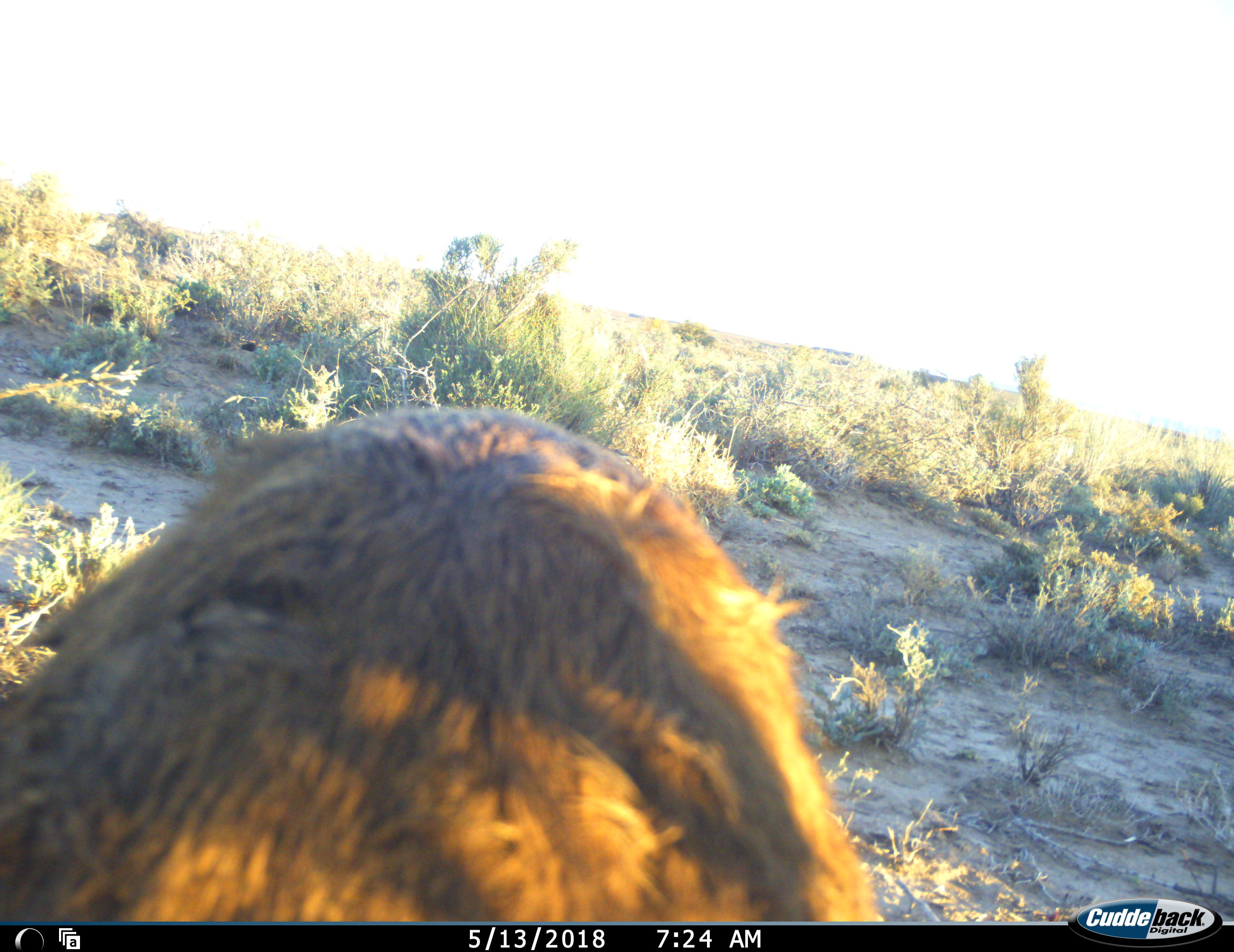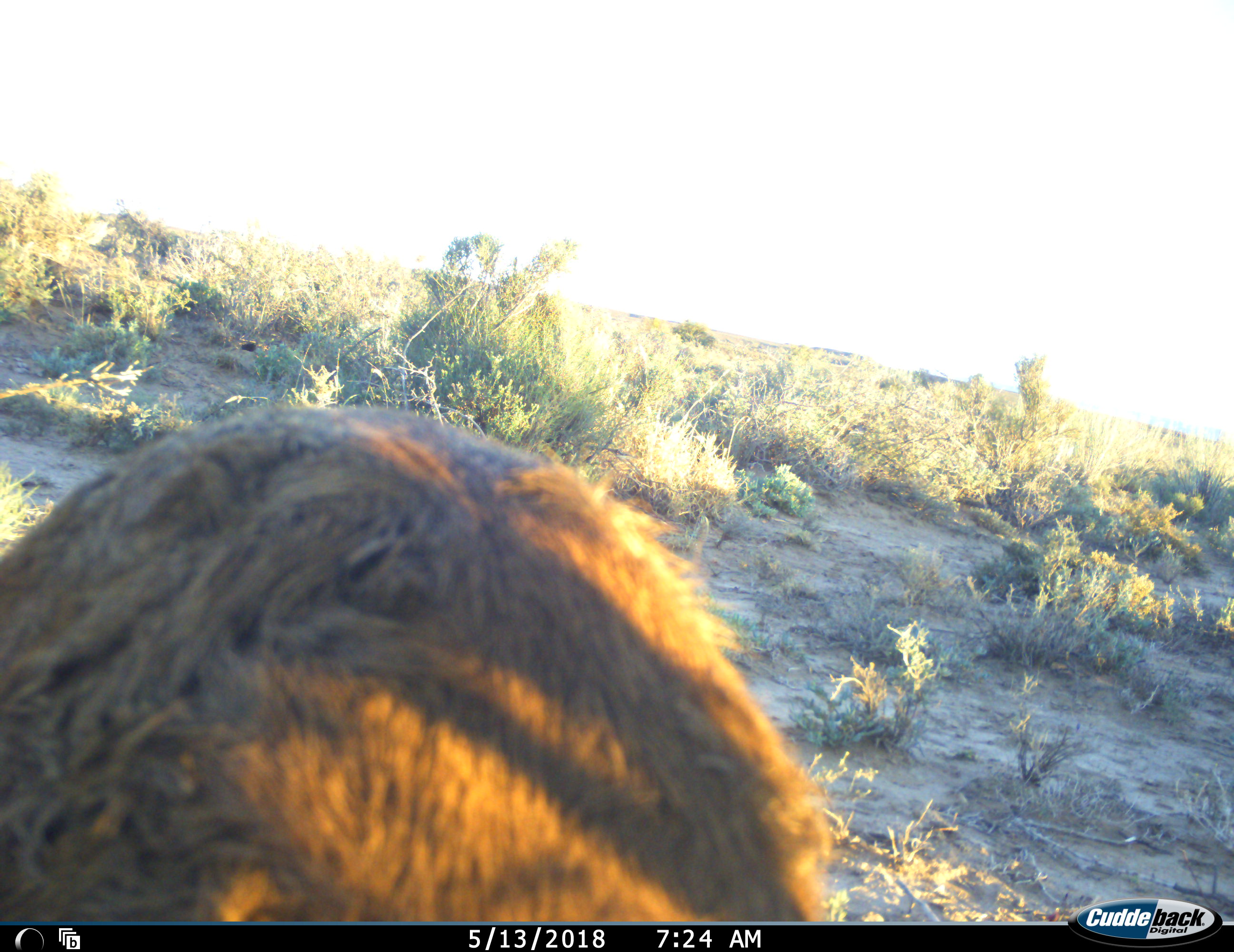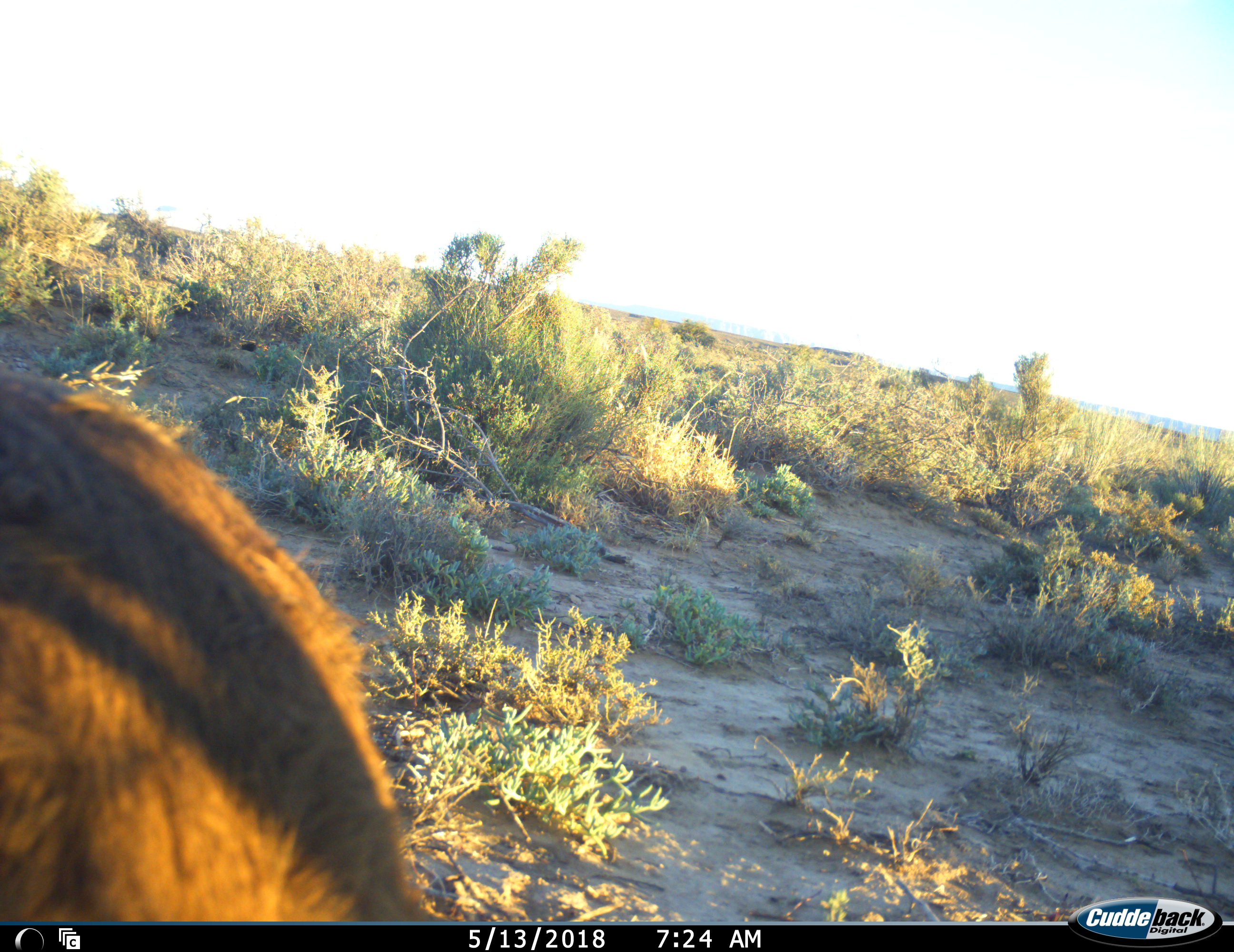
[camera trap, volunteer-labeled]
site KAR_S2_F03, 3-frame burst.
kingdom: Animalia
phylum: Chordata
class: Mammalia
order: Artiodactyla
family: Bovidae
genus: Sylvicapra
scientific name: Sylvicapra grimmia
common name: common duiker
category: duikercommongrey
Duikercommongrey (common duiker) (Sylvicapra grimmia), count 1. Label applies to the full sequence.